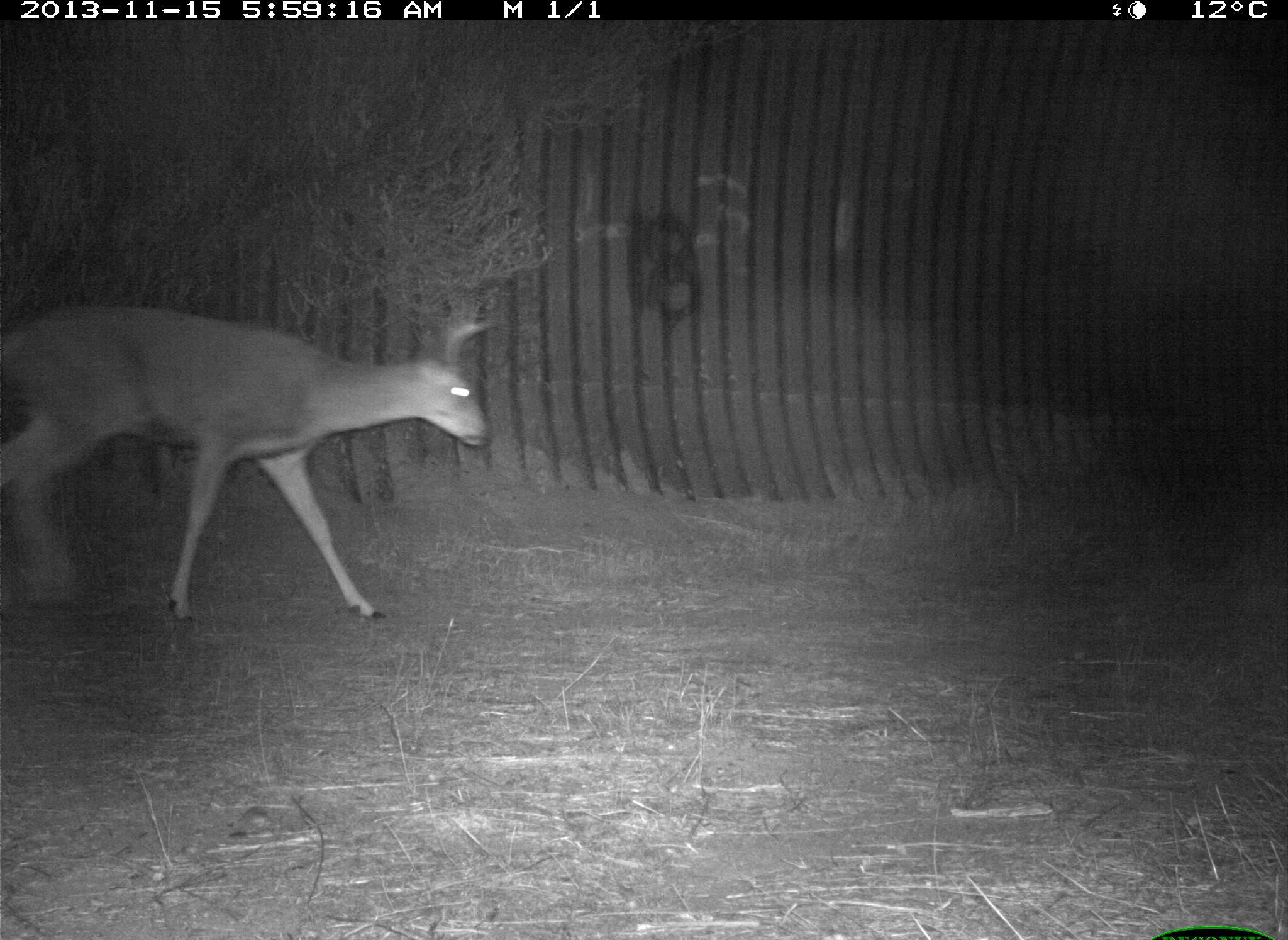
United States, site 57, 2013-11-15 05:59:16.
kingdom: Animalia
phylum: Chordata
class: Mammalia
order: Artiodactyla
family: Cervidae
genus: Odocoileus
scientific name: Odocoileus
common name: deer